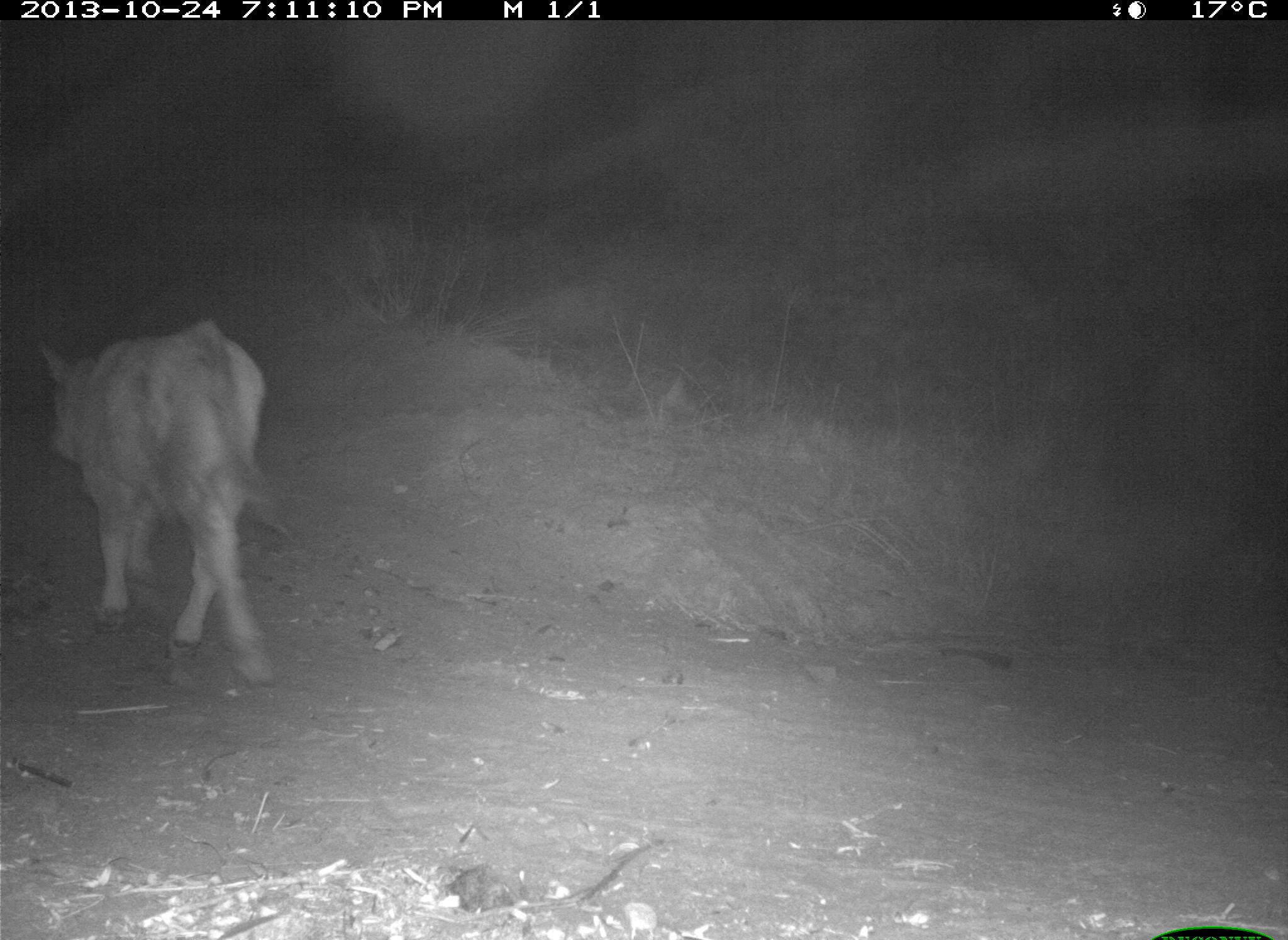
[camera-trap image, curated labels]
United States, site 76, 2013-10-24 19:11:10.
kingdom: Animalia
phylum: Chordata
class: Mammalia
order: Artiodactyla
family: Bovidae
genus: Bos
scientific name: Bos taurus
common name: cow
Cow (Bos taurus).